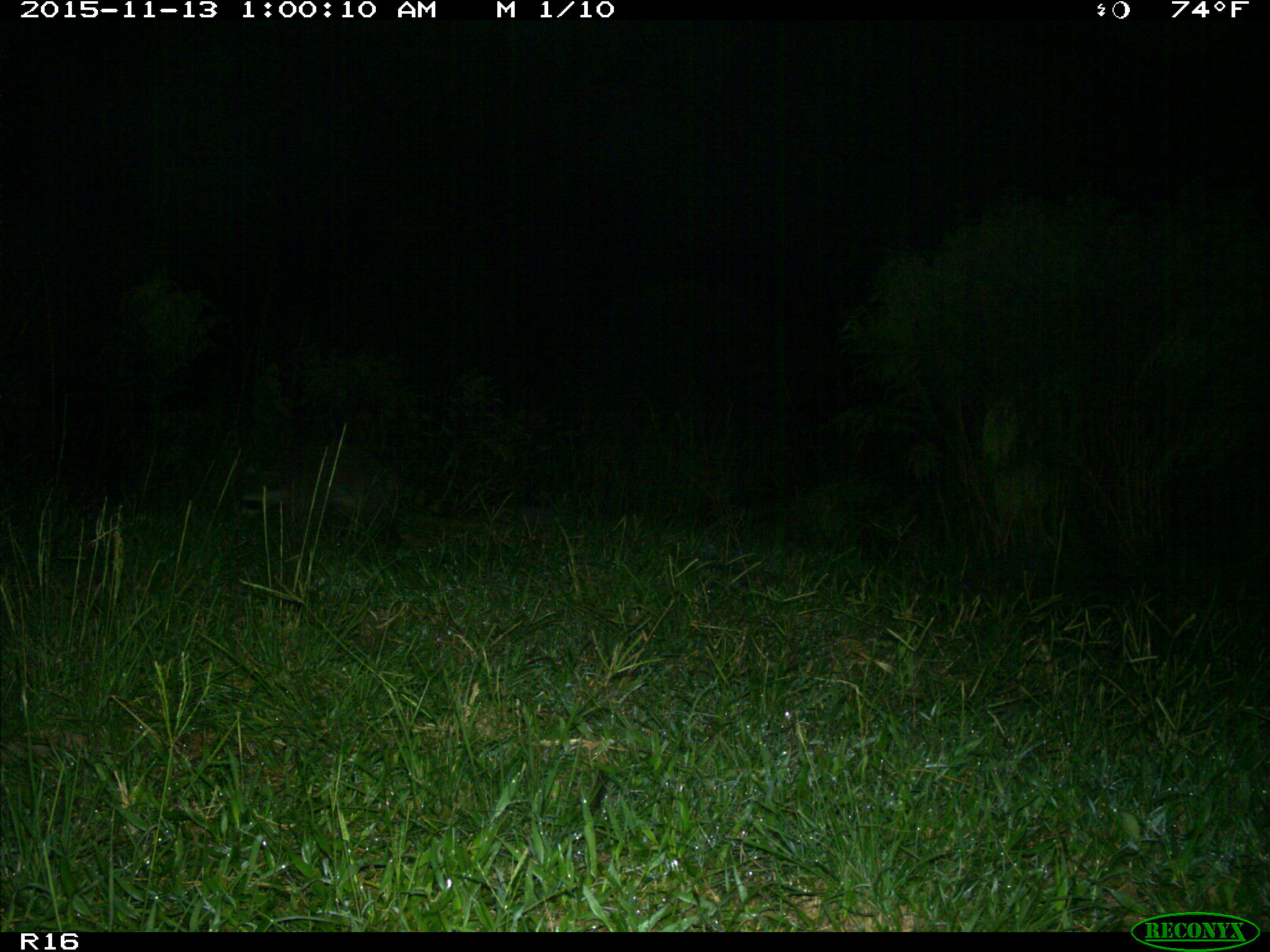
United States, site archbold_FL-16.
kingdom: Animalia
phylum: Chordata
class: Mammalia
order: Carnivora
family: Procyonidae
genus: Procyon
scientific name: Procyon lotor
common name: common raccoon